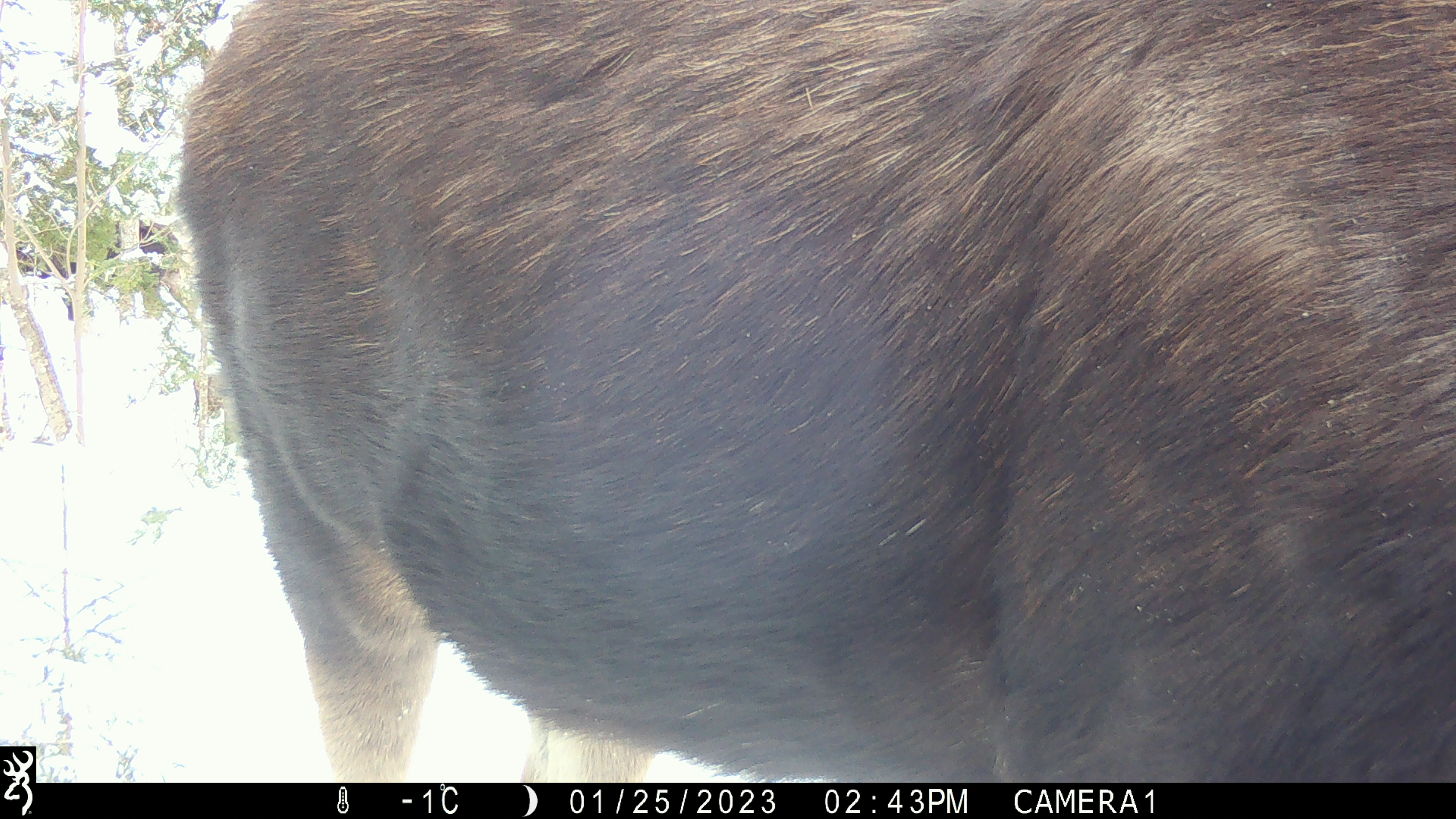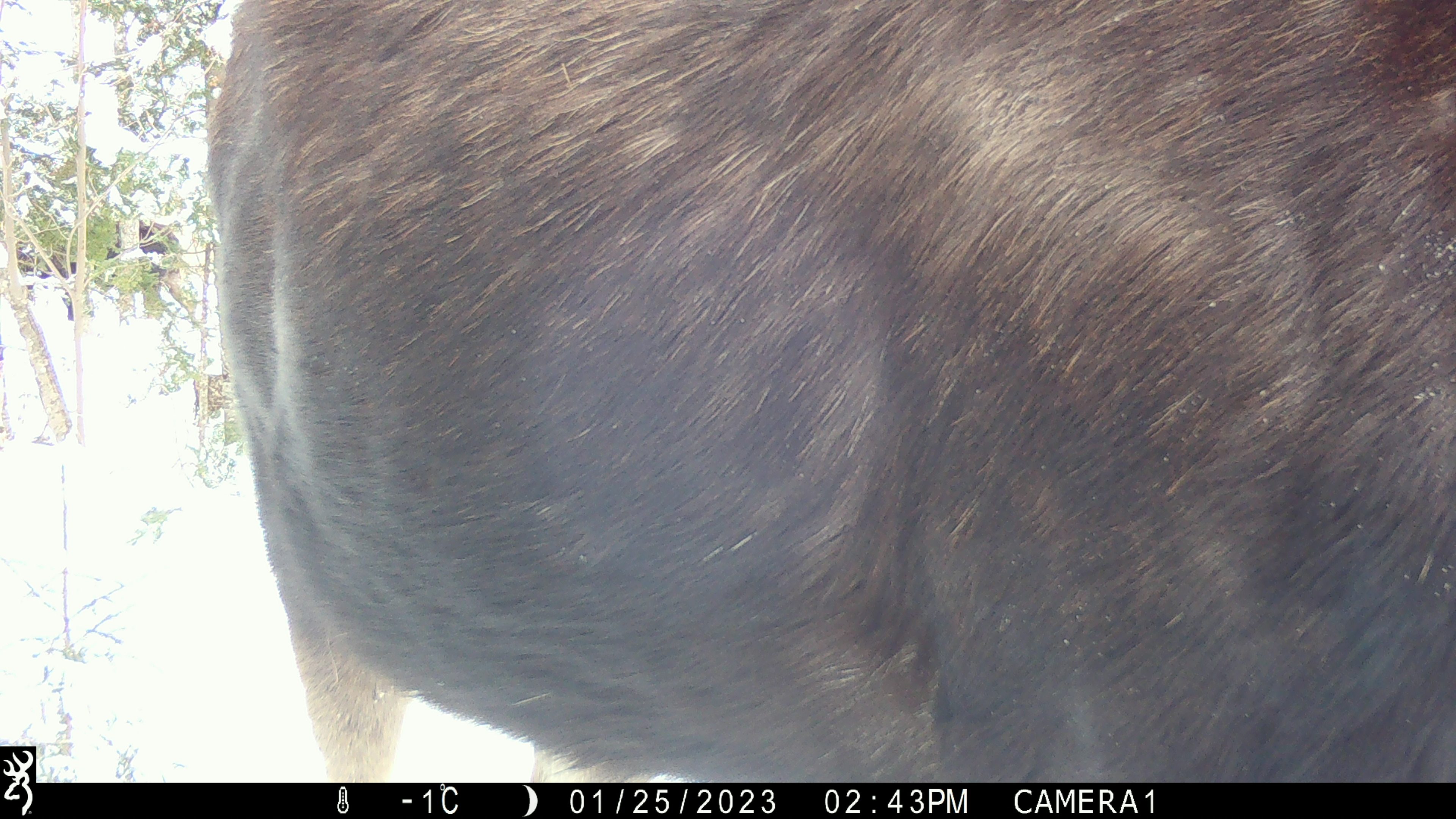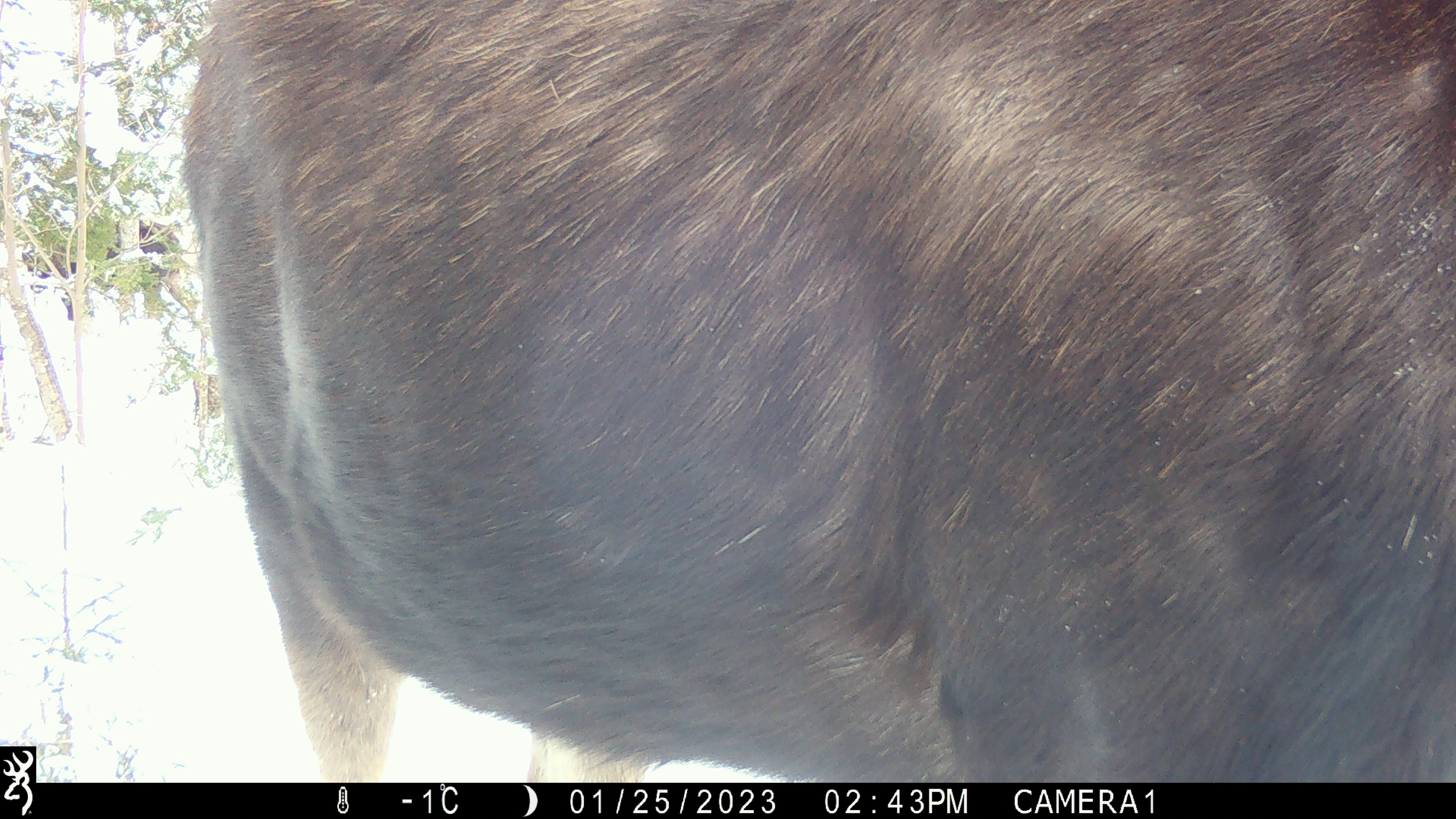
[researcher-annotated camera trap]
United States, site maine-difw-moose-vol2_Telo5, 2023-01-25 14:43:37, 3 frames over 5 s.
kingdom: Animalia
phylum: Chordata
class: Mammalia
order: Artiodactyla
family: Cervidae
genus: Alces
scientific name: Alces alces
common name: moose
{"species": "moose (Alces alces)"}